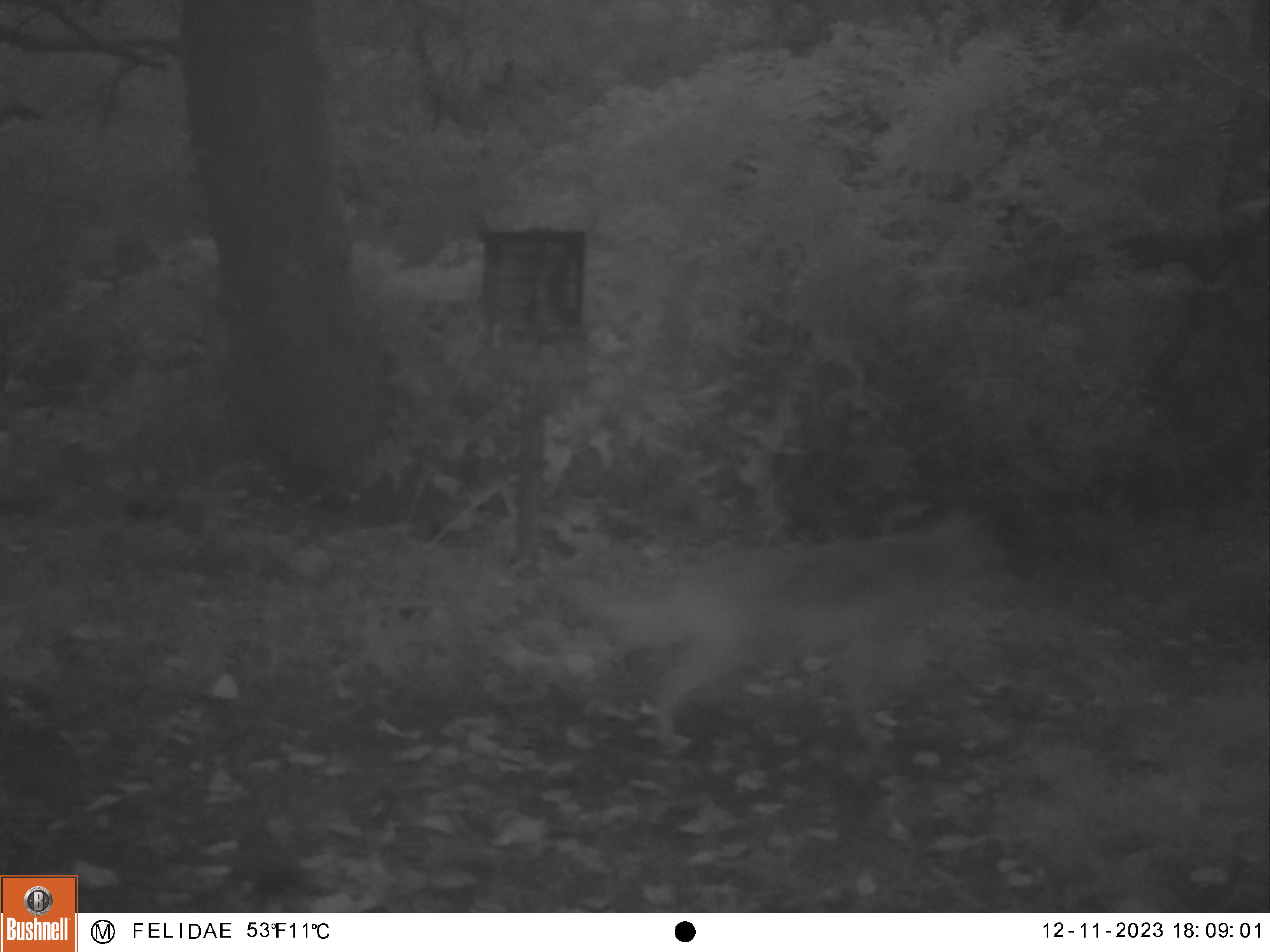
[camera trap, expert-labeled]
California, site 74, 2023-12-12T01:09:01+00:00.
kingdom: Animalia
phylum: Chordata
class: Mammalia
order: Carnivora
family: Canidae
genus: Canis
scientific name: Canis latrans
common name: coyote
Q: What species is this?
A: Coyote (Canis latrans).